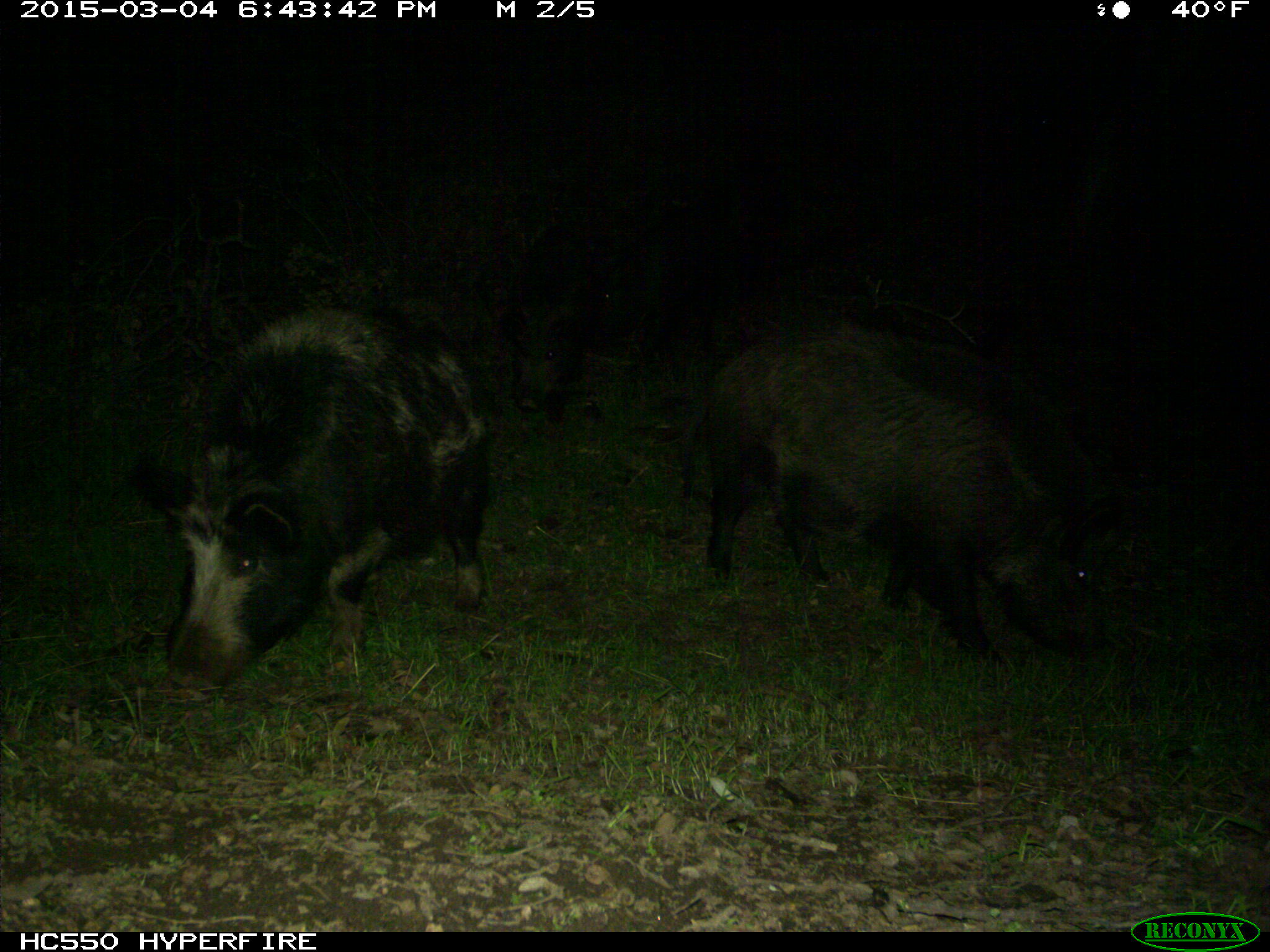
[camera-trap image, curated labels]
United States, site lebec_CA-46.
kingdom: Animalia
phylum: Chordata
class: Mammalia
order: Artiodactyla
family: Suidae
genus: Sus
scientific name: Sus scrofa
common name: wild boar